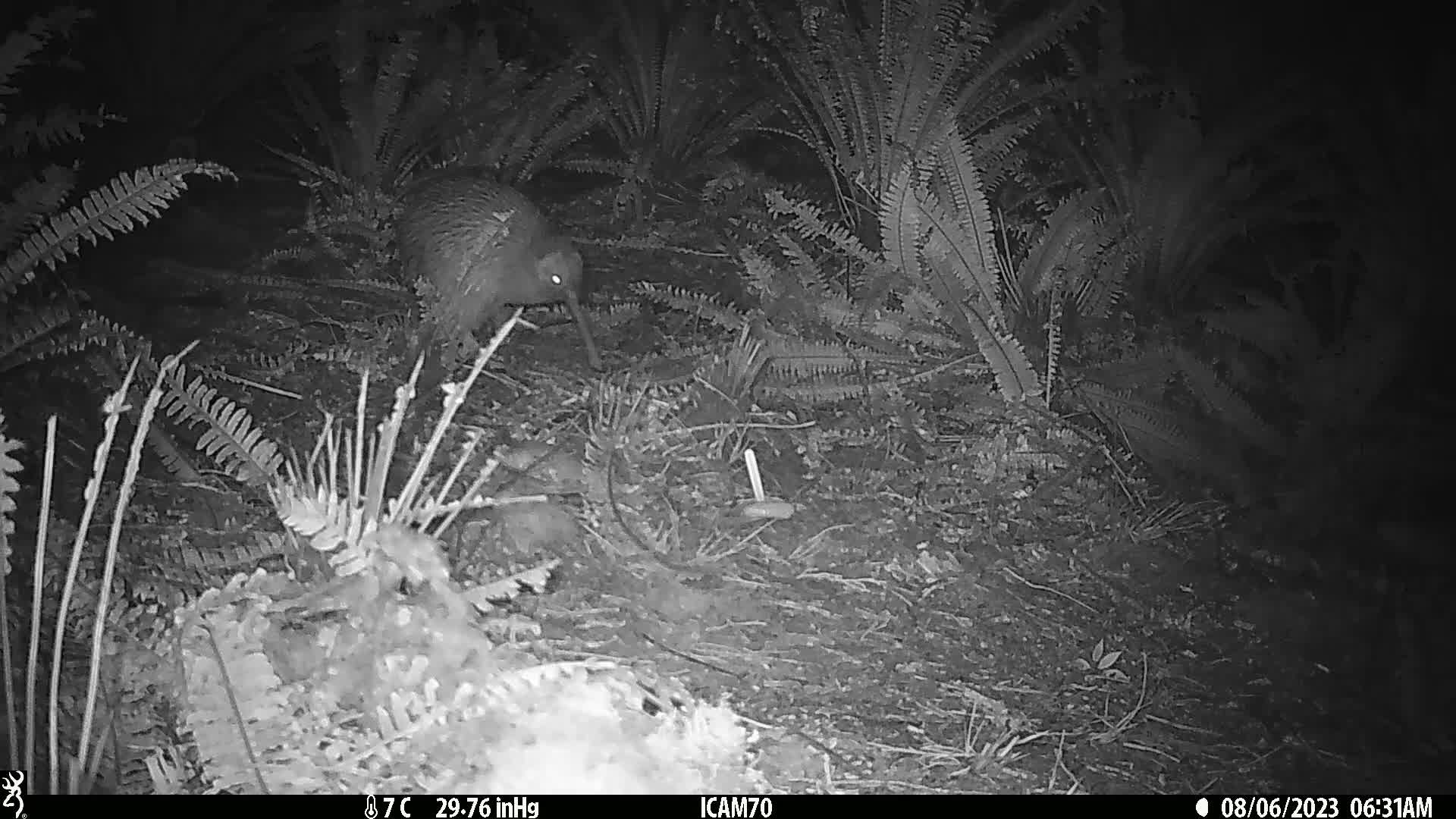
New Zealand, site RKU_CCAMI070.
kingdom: Animalia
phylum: Chordata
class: Aves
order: Apterygiformes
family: Apterygidae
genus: Apteryx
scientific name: Apteryx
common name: kiwi